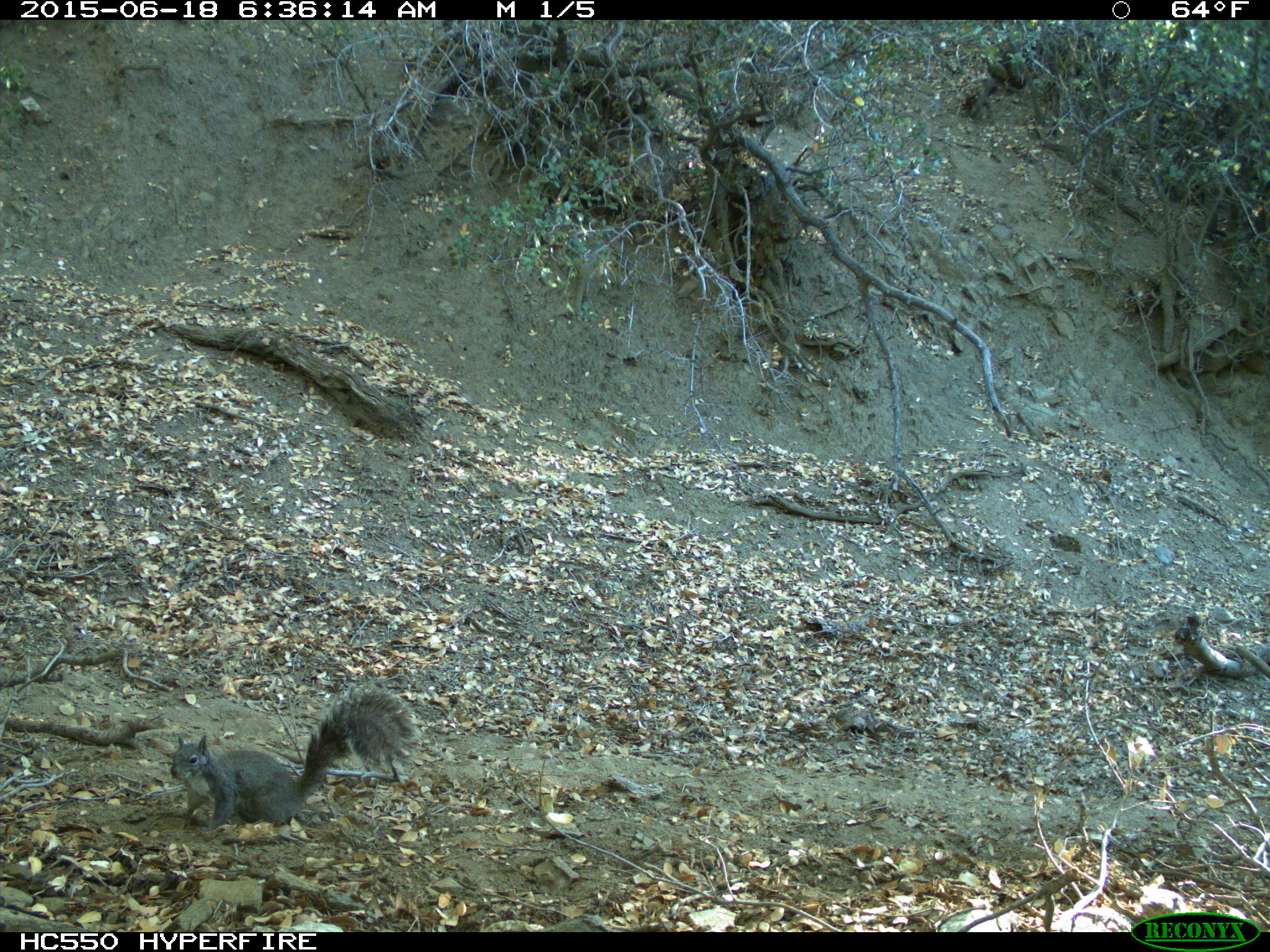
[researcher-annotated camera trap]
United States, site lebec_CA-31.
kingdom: Animalia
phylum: Chordata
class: Mammalia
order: Rodentia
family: Sciuridae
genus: Sciurus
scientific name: Sciurus carolinensis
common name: eastern gray squirrel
Sciurus carolinensis (eastern gray squirrel).